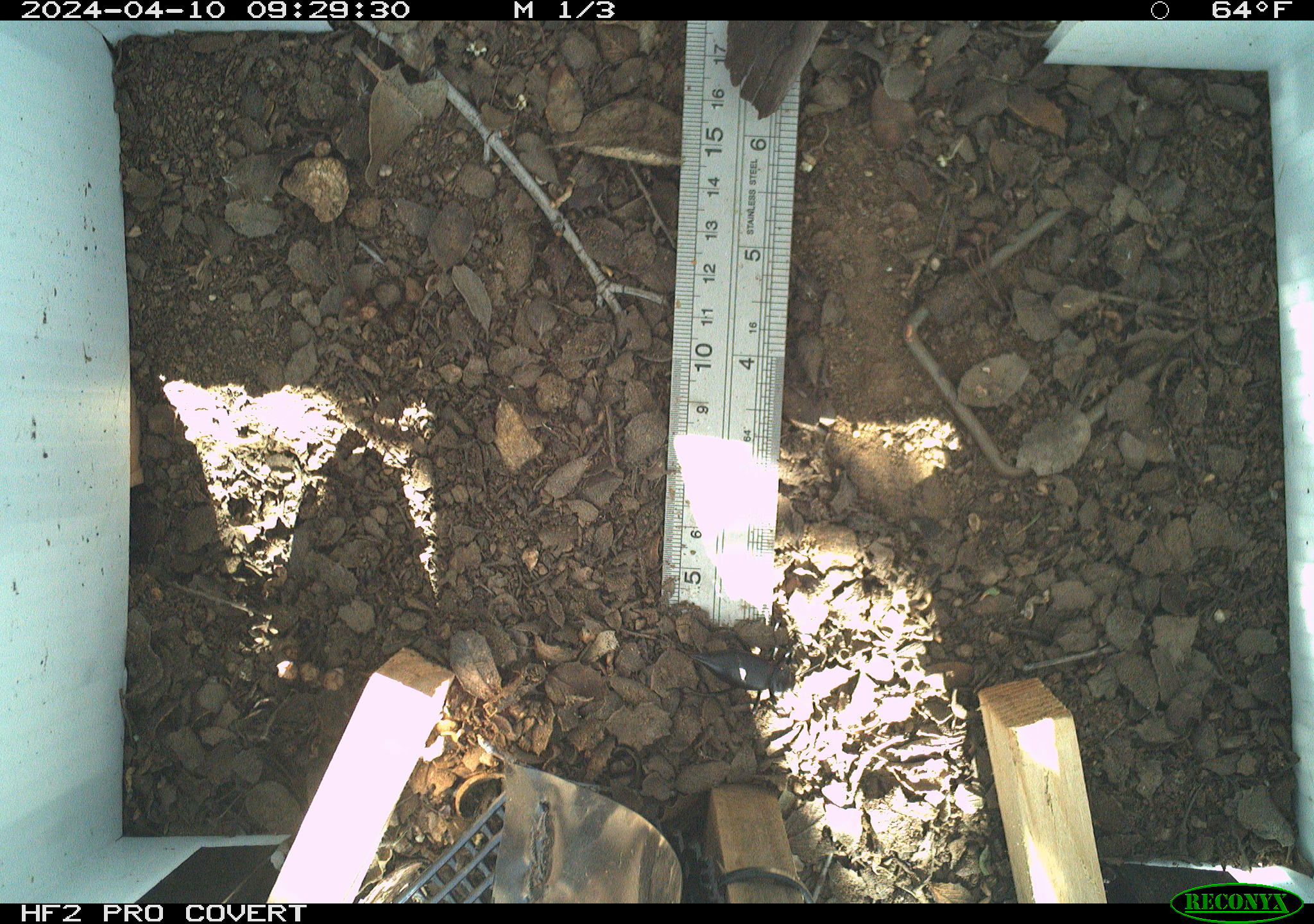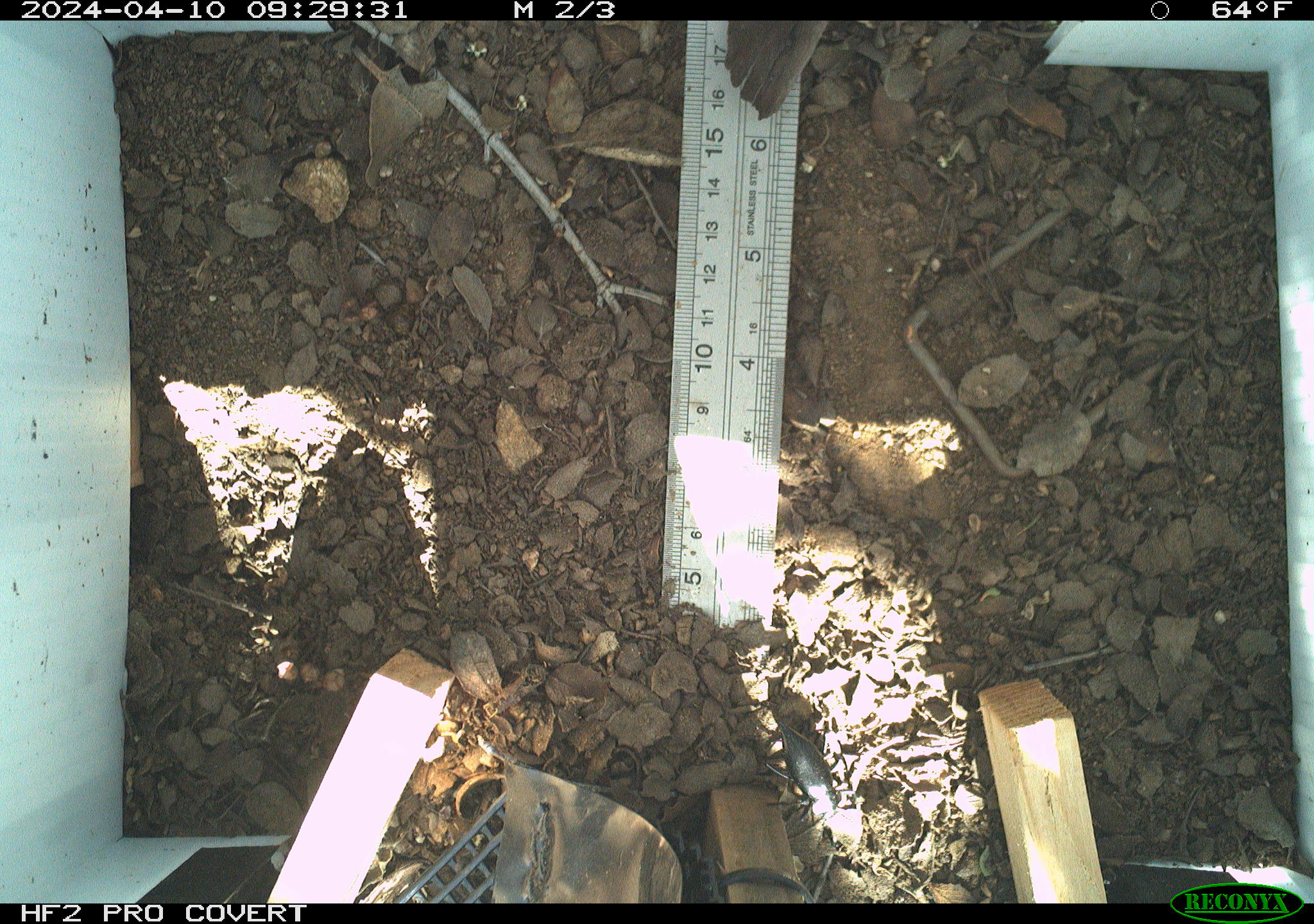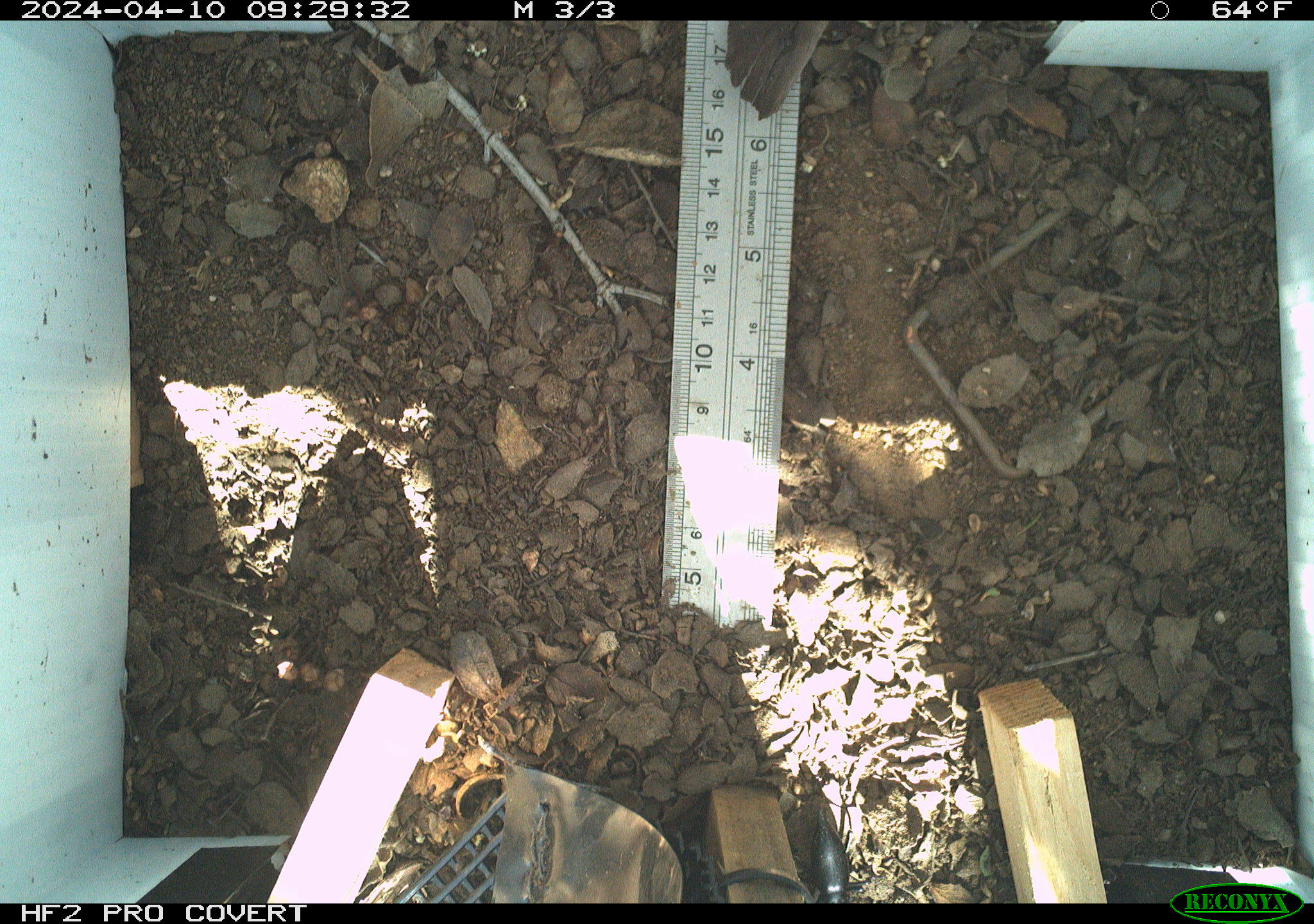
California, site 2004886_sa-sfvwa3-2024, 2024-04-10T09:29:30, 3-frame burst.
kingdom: Animalia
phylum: Arthropoda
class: Insecta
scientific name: Insecta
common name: insect